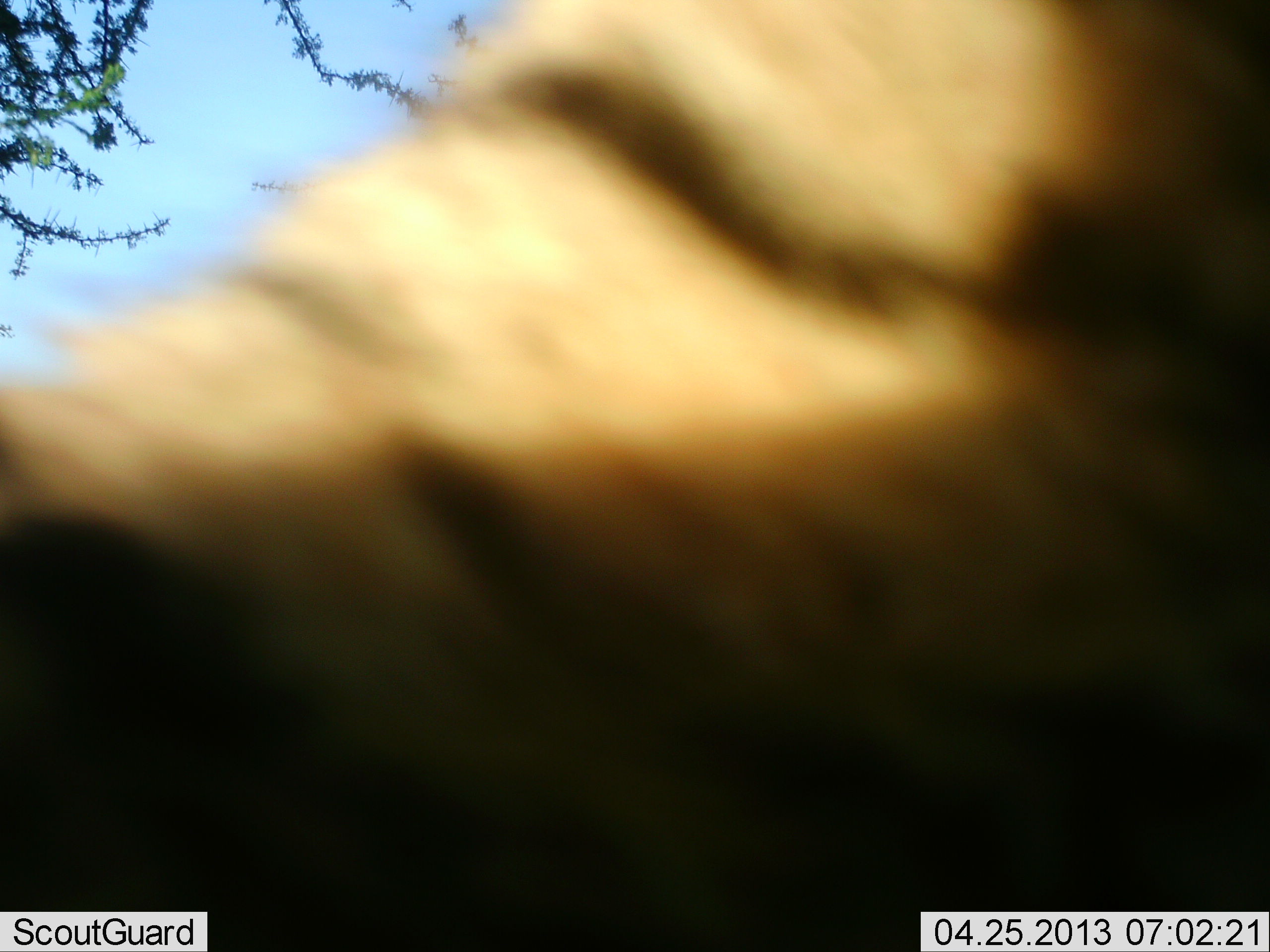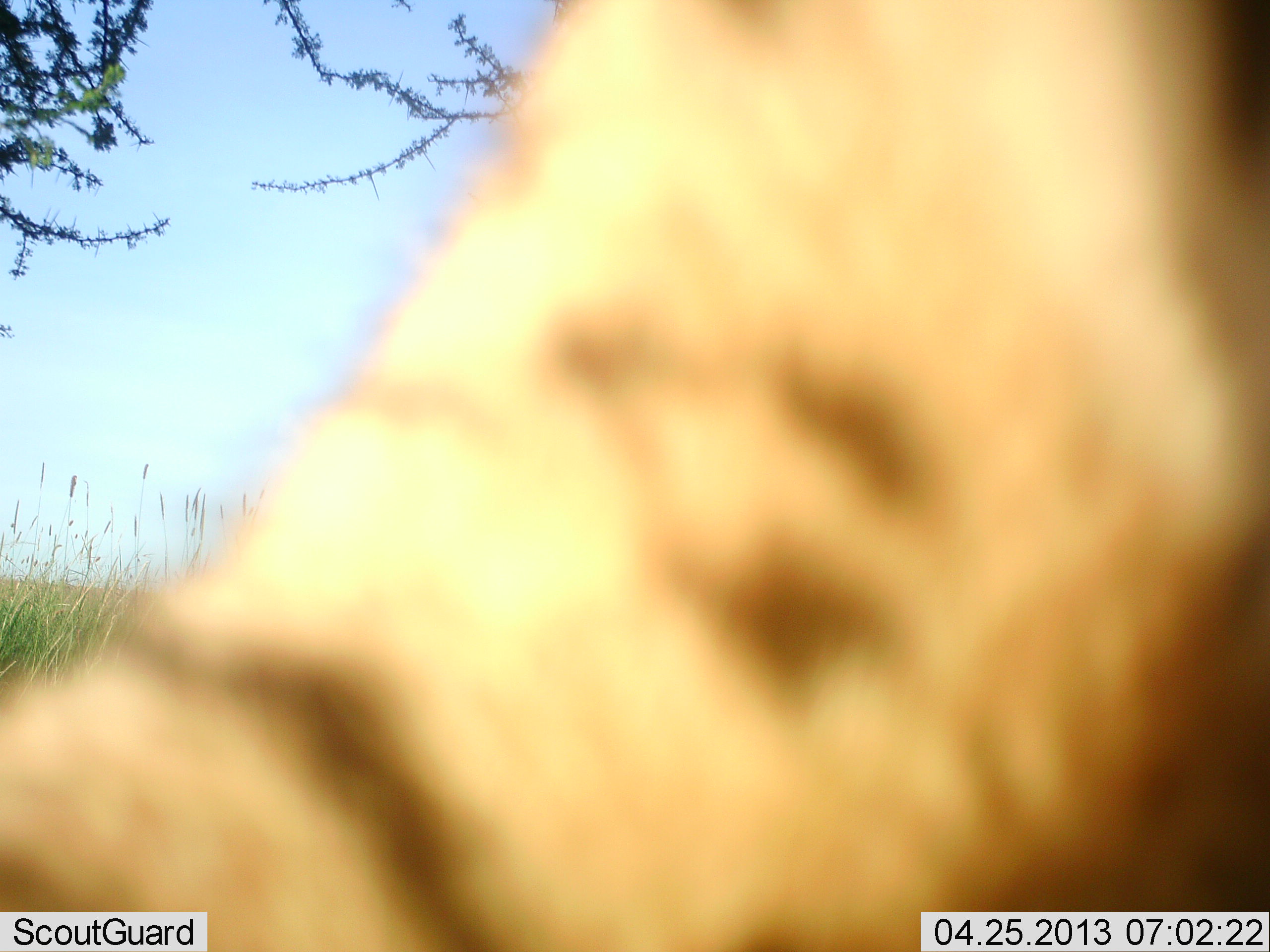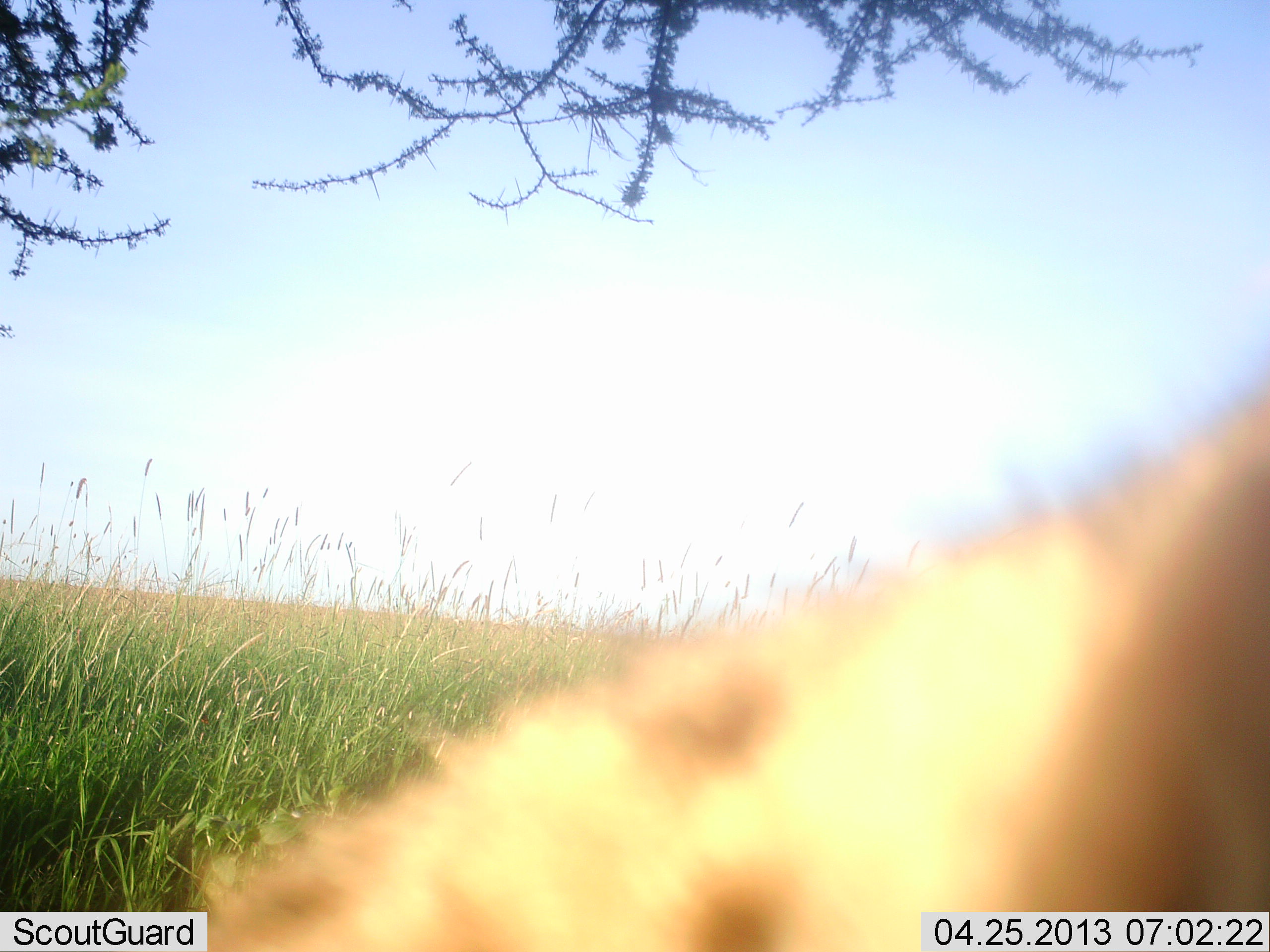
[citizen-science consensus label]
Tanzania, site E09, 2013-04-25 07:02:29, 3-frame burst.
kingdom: Animalia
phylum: Chordata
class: Mammalia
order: Carnivora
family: Felidae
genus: Leptailurus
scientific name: Leptailurus serval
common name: serval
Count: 1.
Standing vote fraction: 60%.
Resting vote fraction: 0%.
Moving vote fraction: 40%.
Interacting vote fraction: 20%.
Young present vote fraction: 0%.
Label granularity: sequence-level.